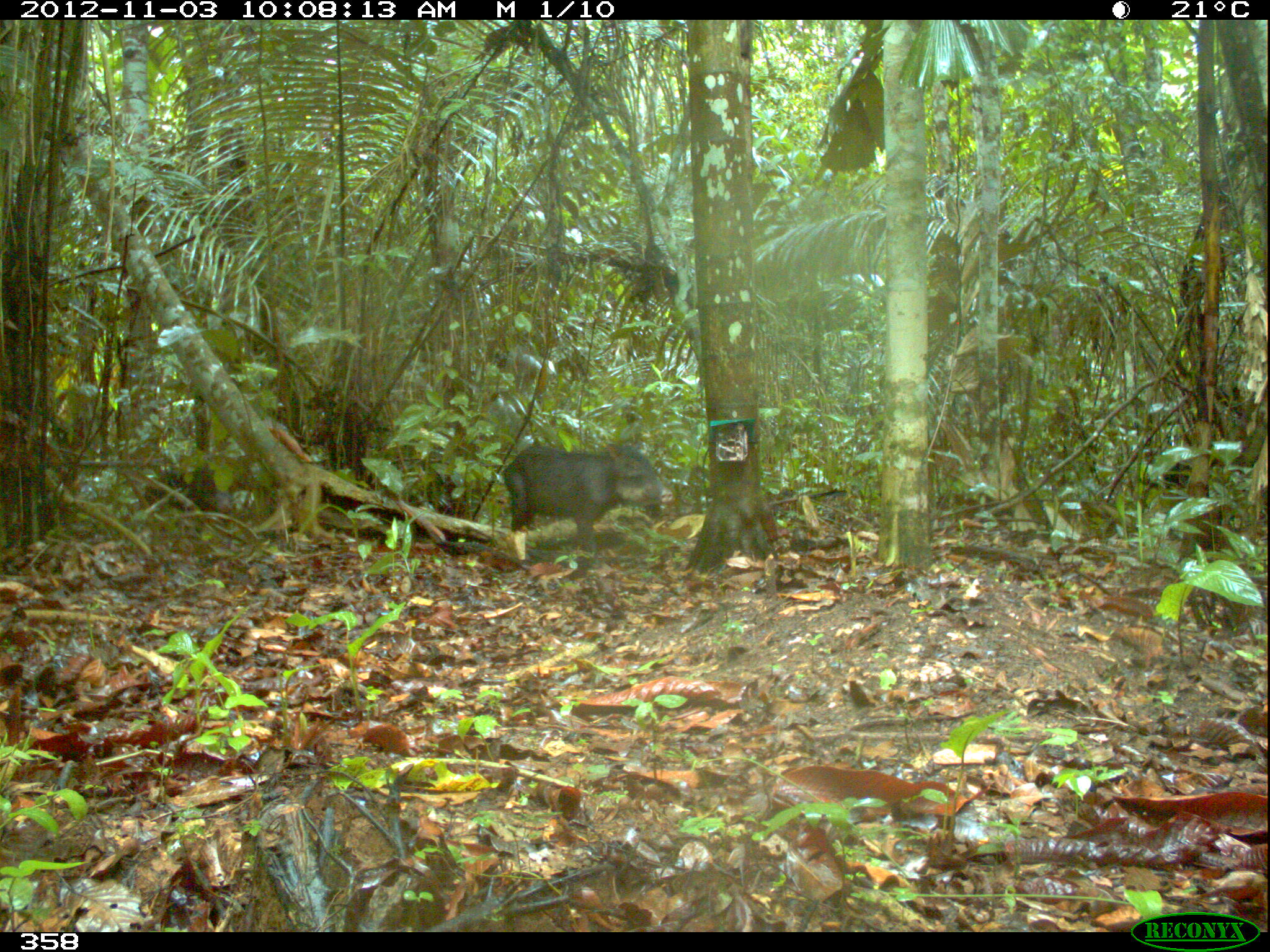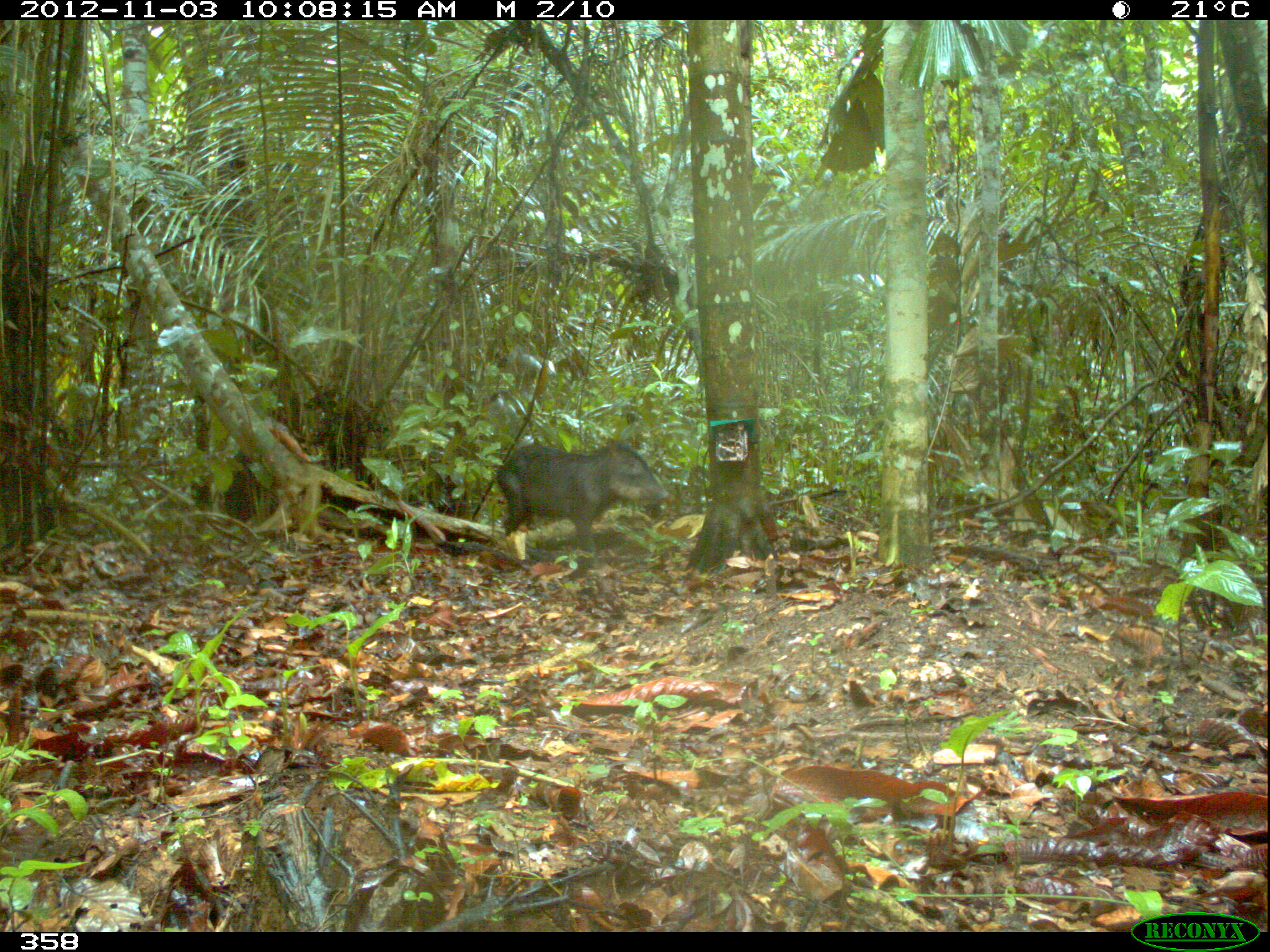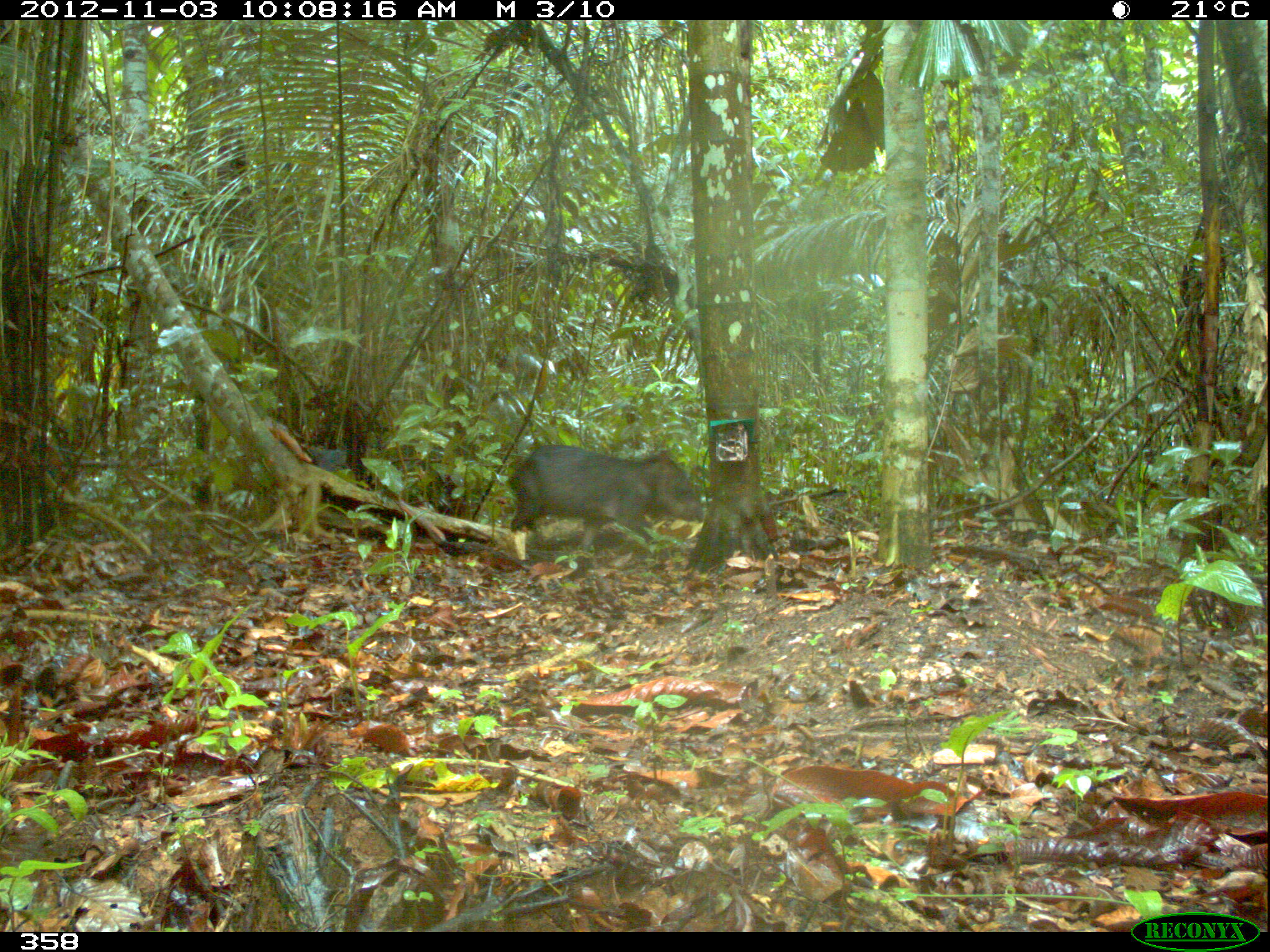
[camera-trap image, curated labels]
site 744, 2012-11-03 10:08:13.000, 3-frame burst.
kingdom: Animalia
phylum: Chordata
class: Mammalia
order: Artiodactyla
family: Tayassuidae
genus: Tayassu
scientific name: Tayassu pecari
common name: white-lipped peccary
Tayassu pecari (white-lipped peccary).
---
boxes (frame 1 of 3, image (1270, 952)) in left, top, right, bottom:
tayassu pecari: 501, 441, 674, 561; 143, 467, 235, 514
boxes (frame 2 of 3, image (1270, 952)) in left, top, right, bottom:
tayassu pecari: 495, 437, 669, 564; 194, 451, 290, 525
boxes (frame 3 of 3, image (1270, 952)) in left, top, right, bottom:
tayassu pecari: 507, 444, 705, 557